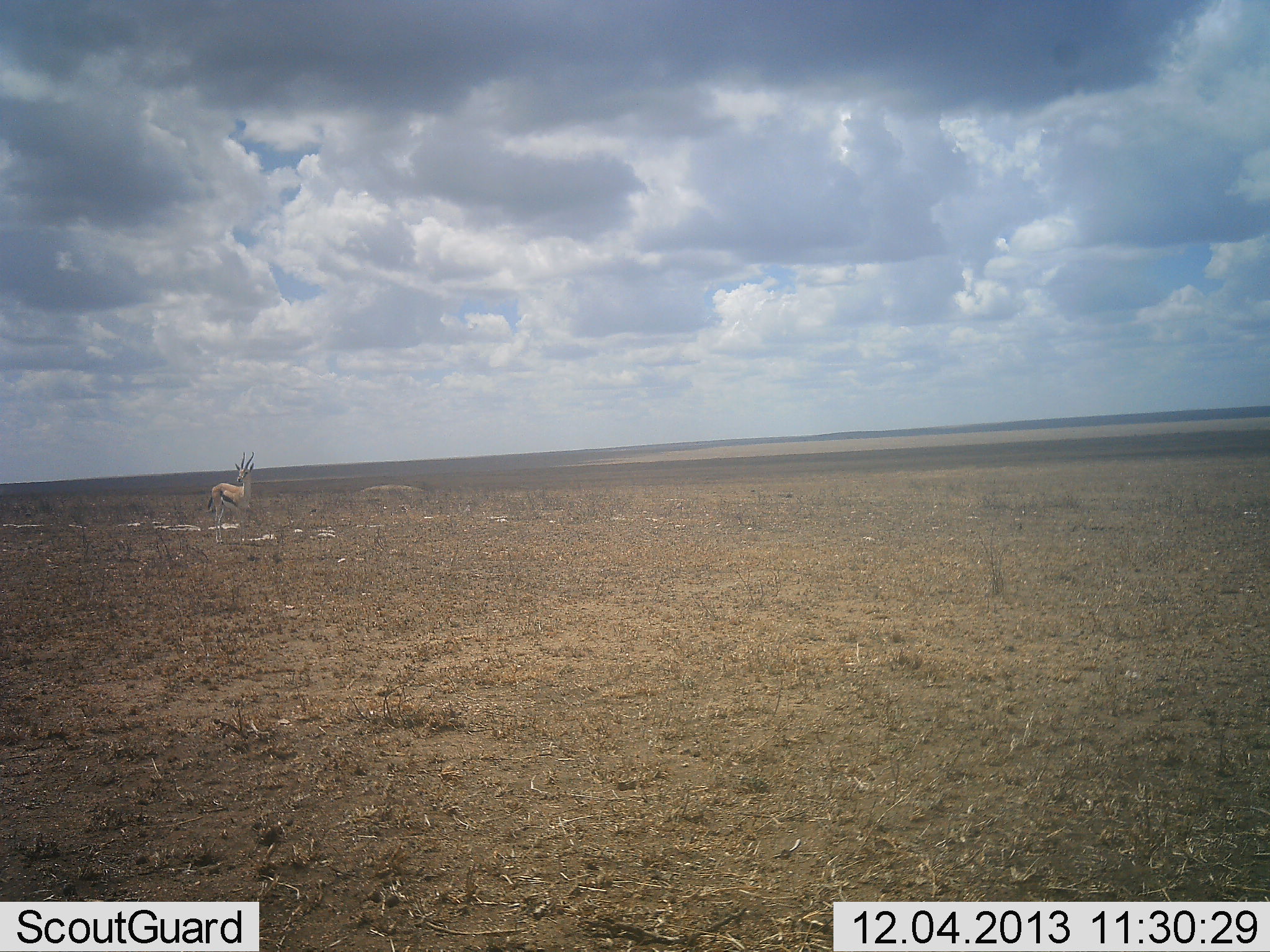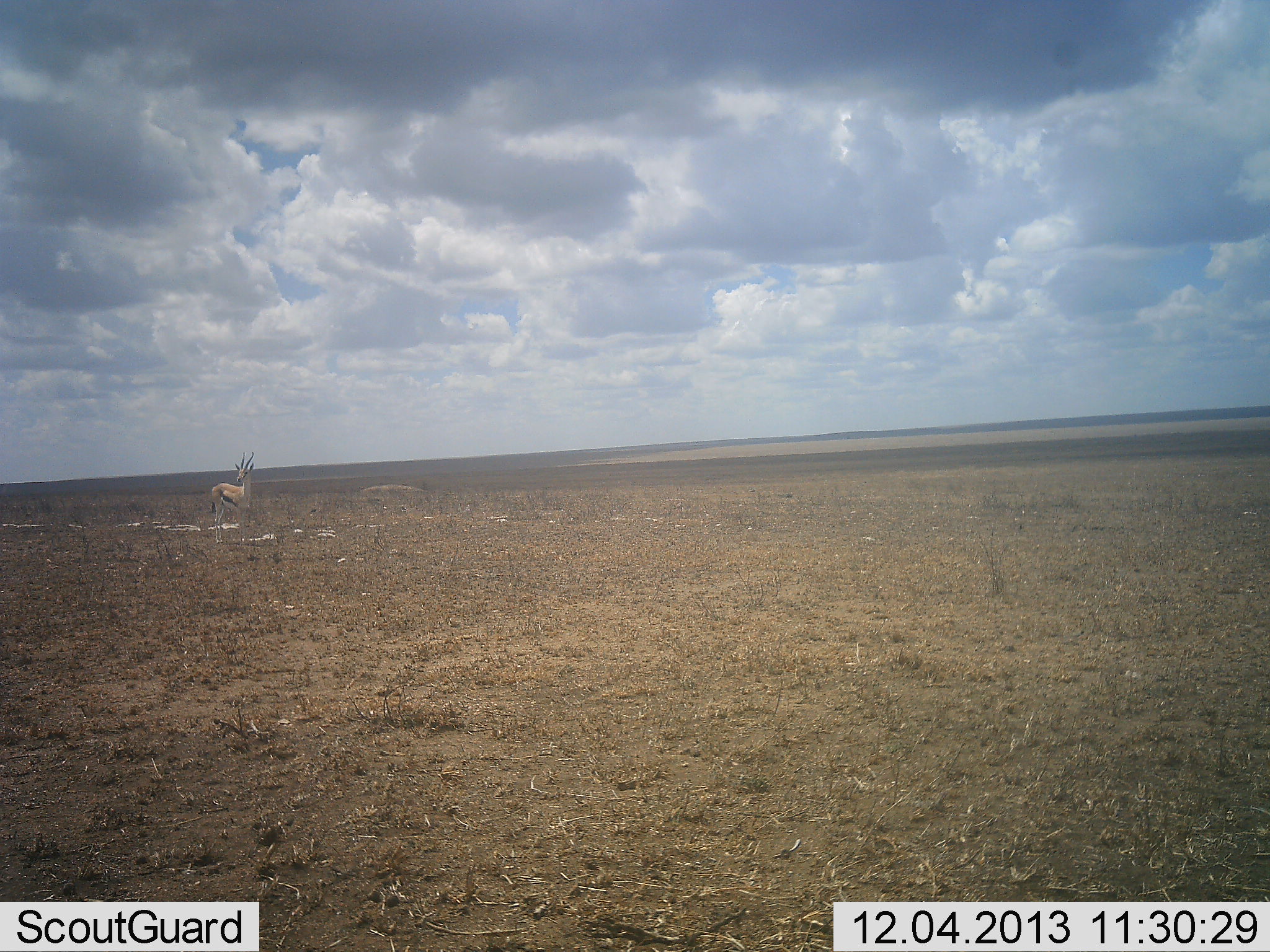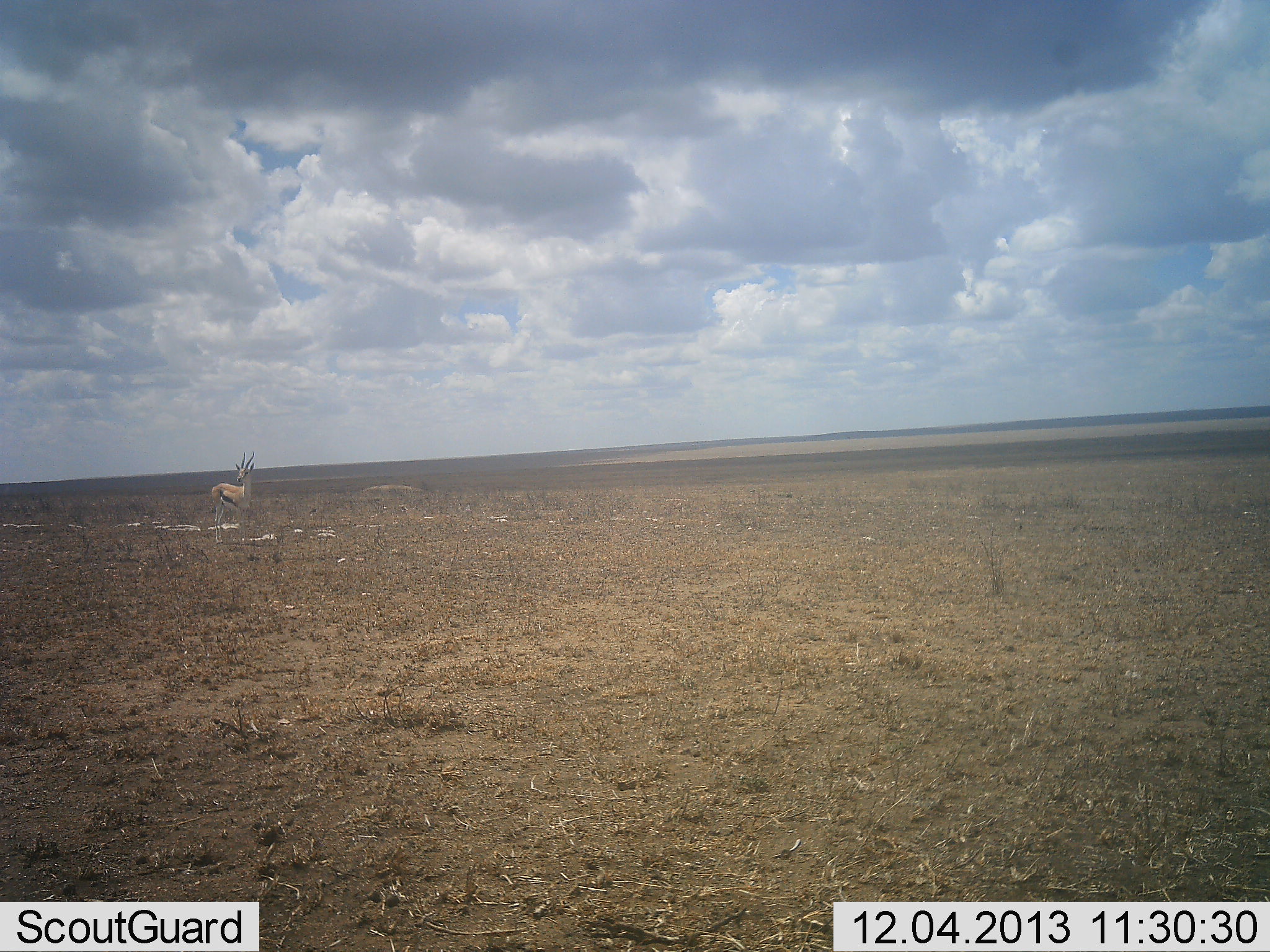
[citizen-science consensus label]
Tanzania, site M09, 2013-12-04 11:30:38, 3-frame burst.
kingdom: Animalia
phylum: Chordata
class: Mammalia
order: Artiodactyla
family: Bovidae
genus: Eudorcas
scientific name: Eudorcas thomsonii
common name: thomson's gazelle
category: gazellethomsons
Gazellethomsons (thomson's gazelle) (Eudorcas thomsonii), count 1. Behavior (volunteer vote fractions): standing 90%, resting 0%, moving 10%, interacting 0%. Young present (vote fraction): 0%. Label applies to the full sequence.